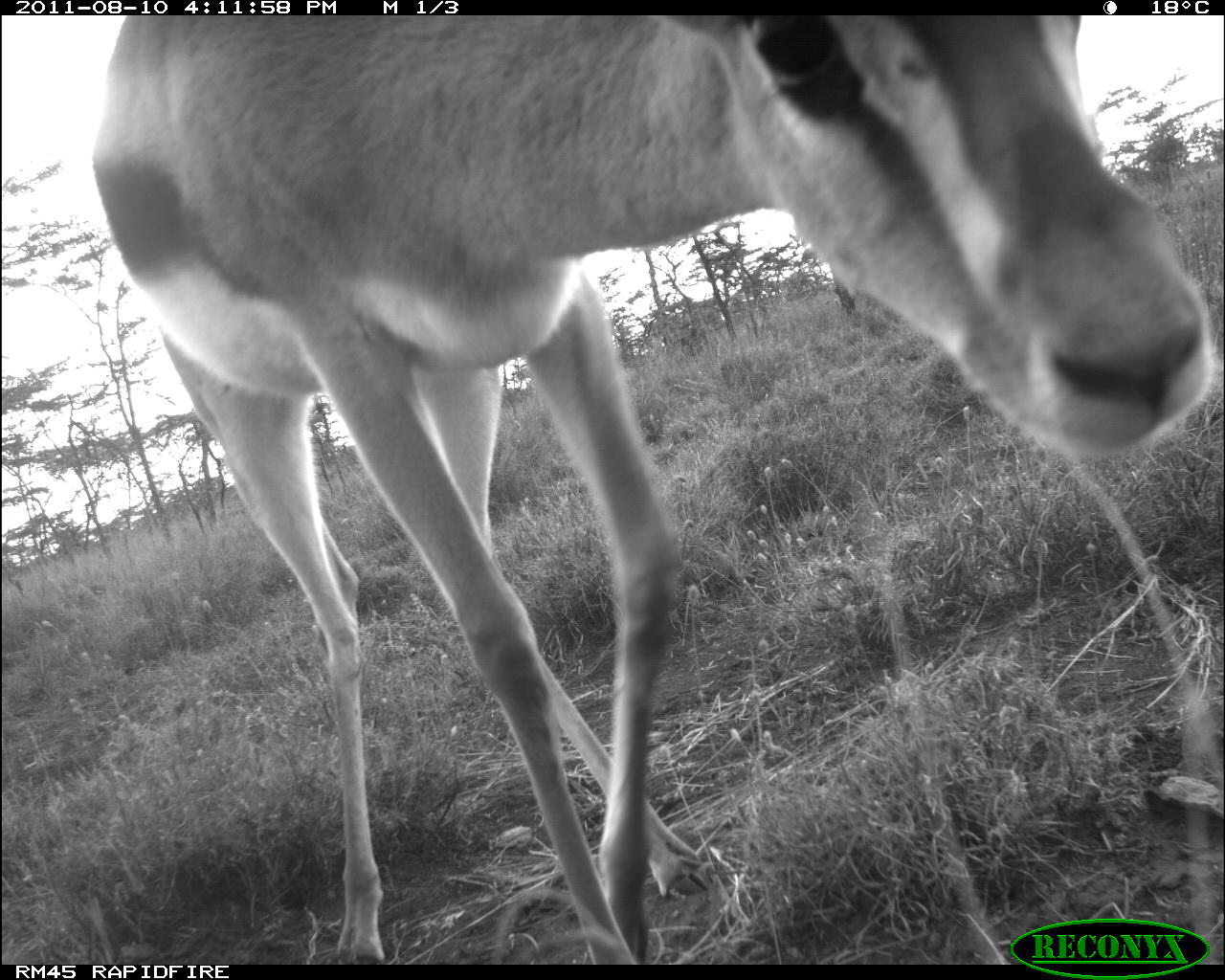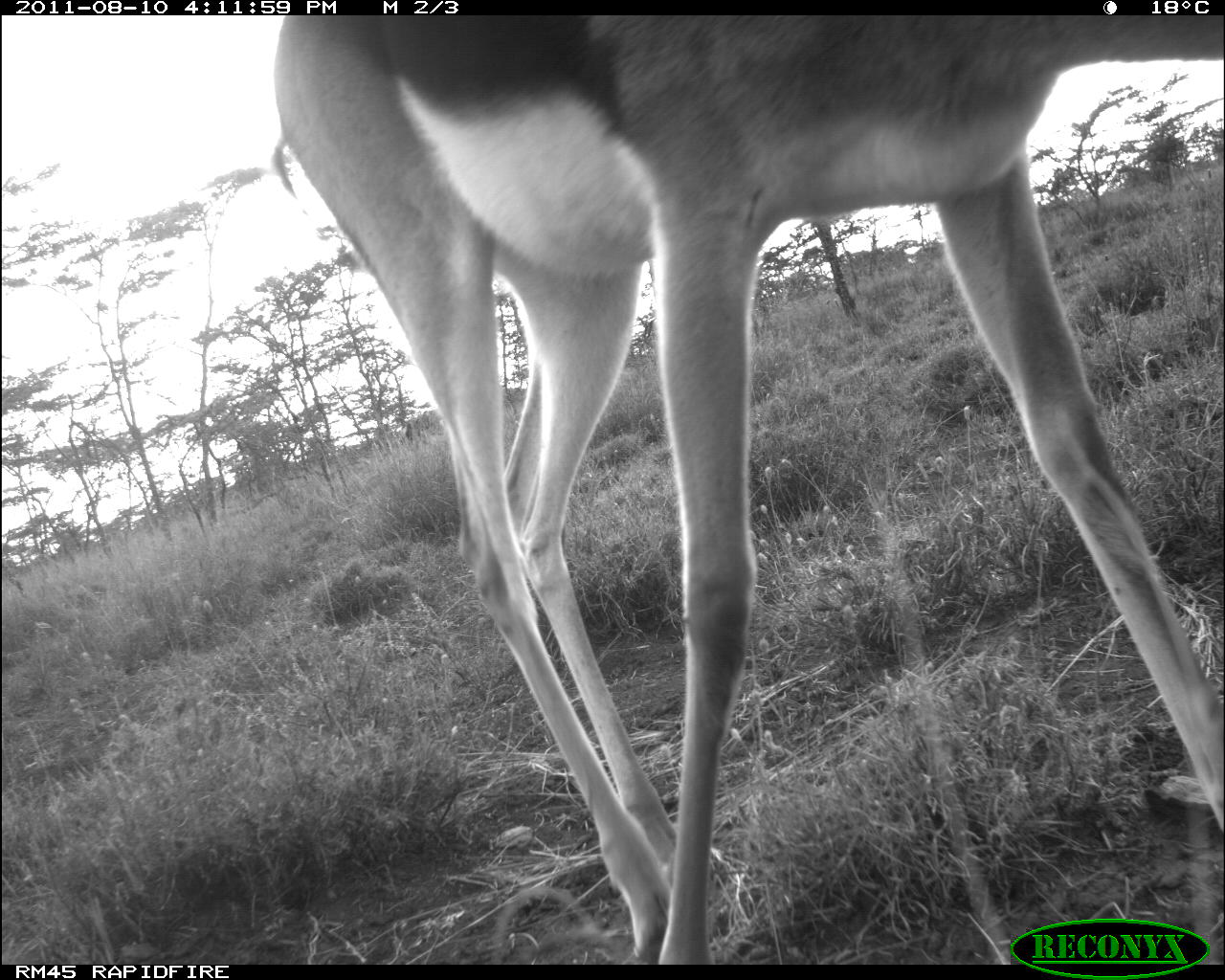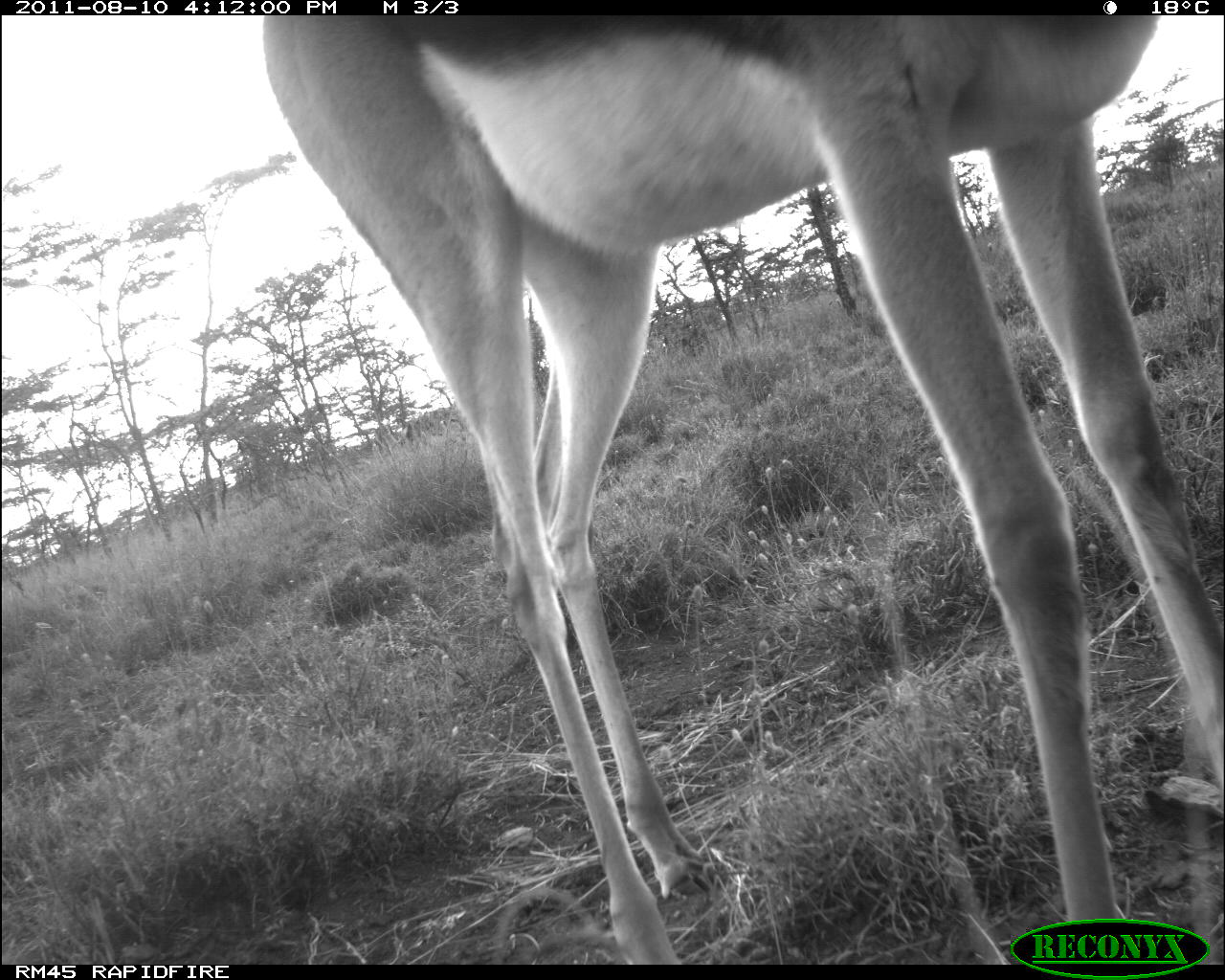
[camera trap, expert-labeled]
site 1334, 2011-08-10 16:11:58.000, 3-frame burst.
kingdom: Animalia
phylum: Chordata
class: Mammalia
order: Artiodactyla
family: Bovidae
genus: Nanger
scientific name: Nanger granti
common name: grant's gazelle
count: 1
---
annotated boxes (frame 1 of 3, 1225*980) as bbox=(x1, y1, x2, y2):
nanger granti: bbox=(91, 12, 1217, 964)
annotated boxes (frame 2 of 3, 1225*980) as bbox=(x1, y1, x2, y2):
nanger granti: bbox=(269, 12, 1221, 962)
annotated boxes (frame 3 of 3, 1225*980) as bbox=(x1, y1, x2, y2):
nanger granti: bbox=(255, 11, 1225, 962)